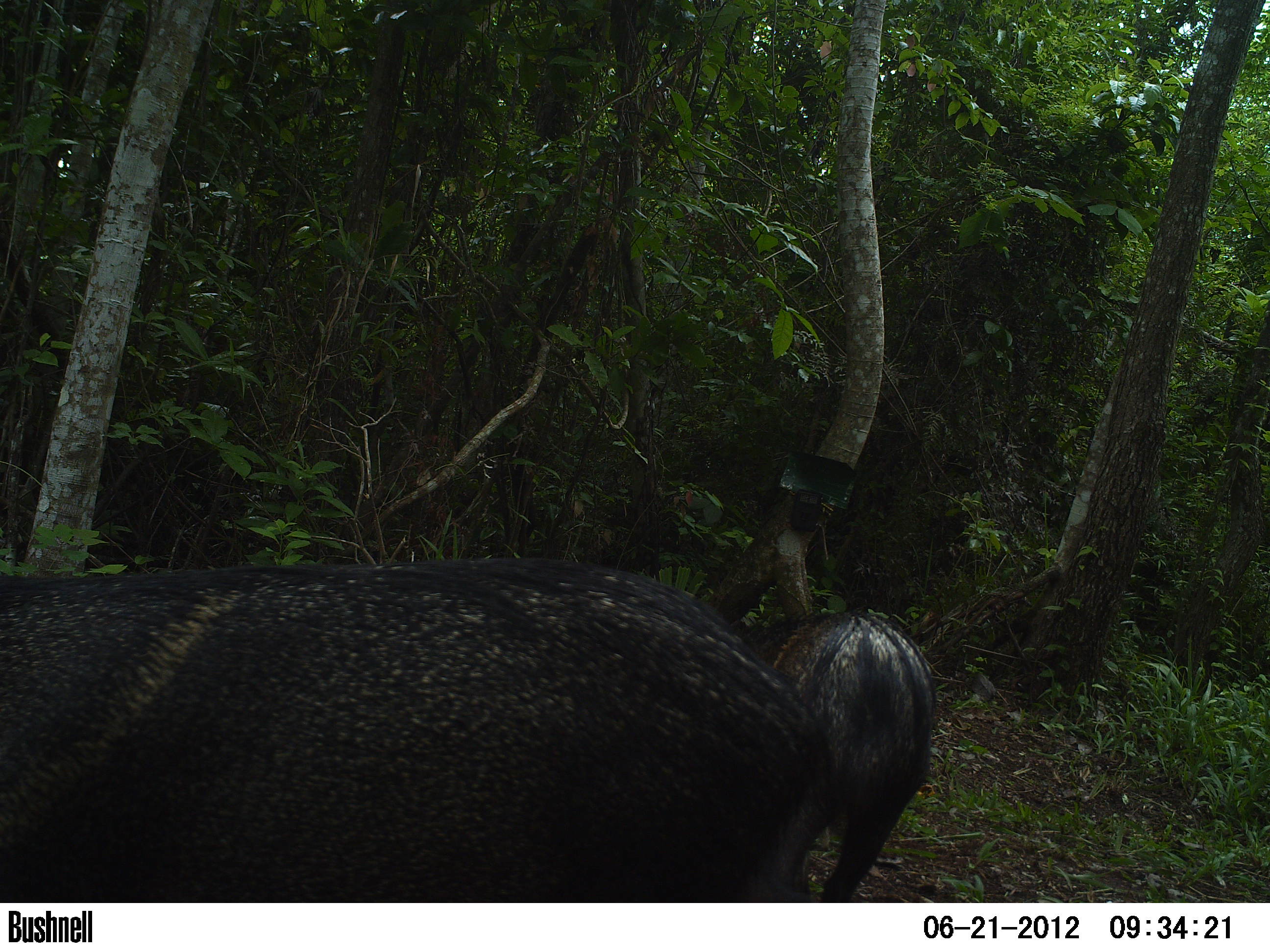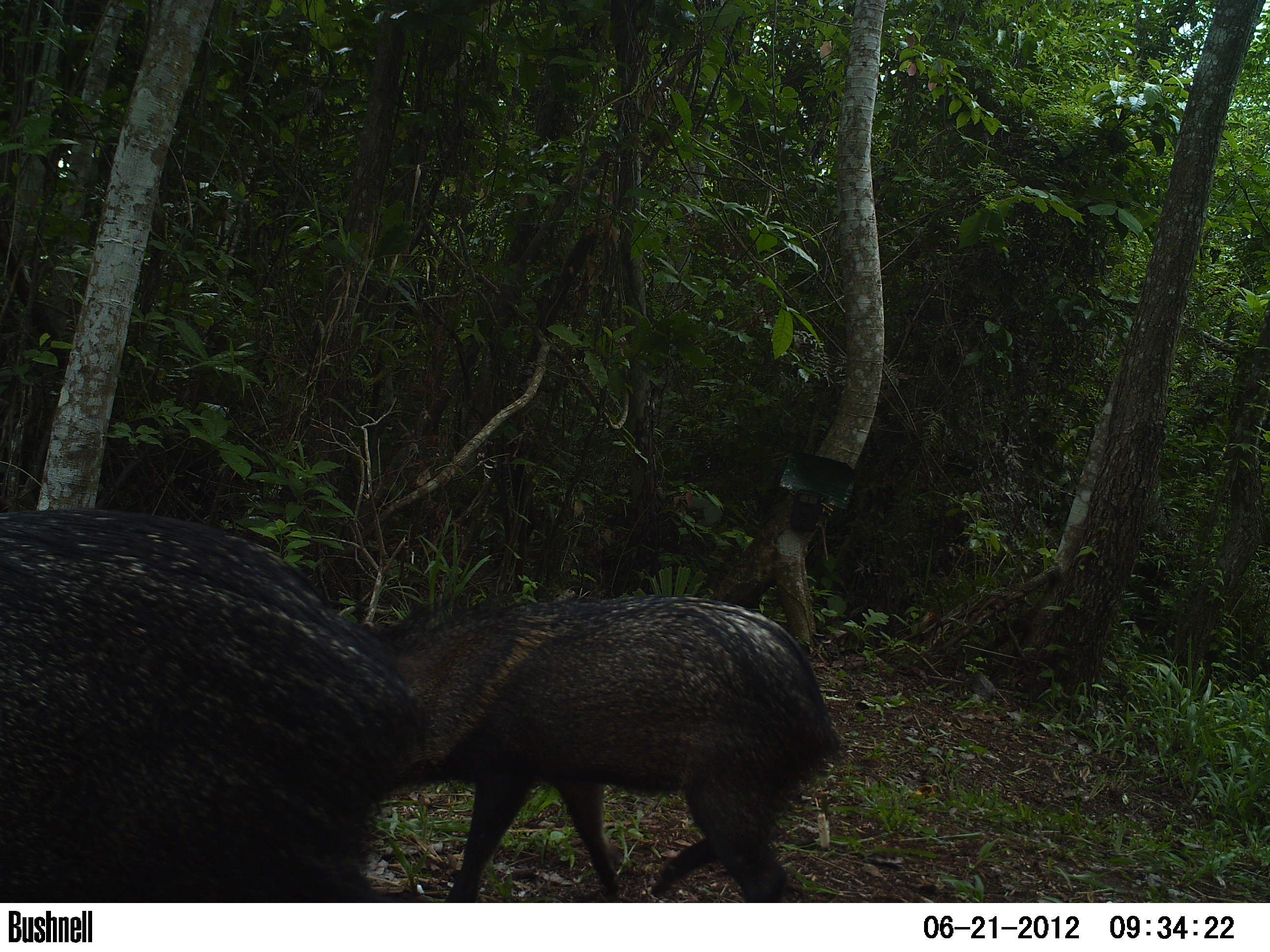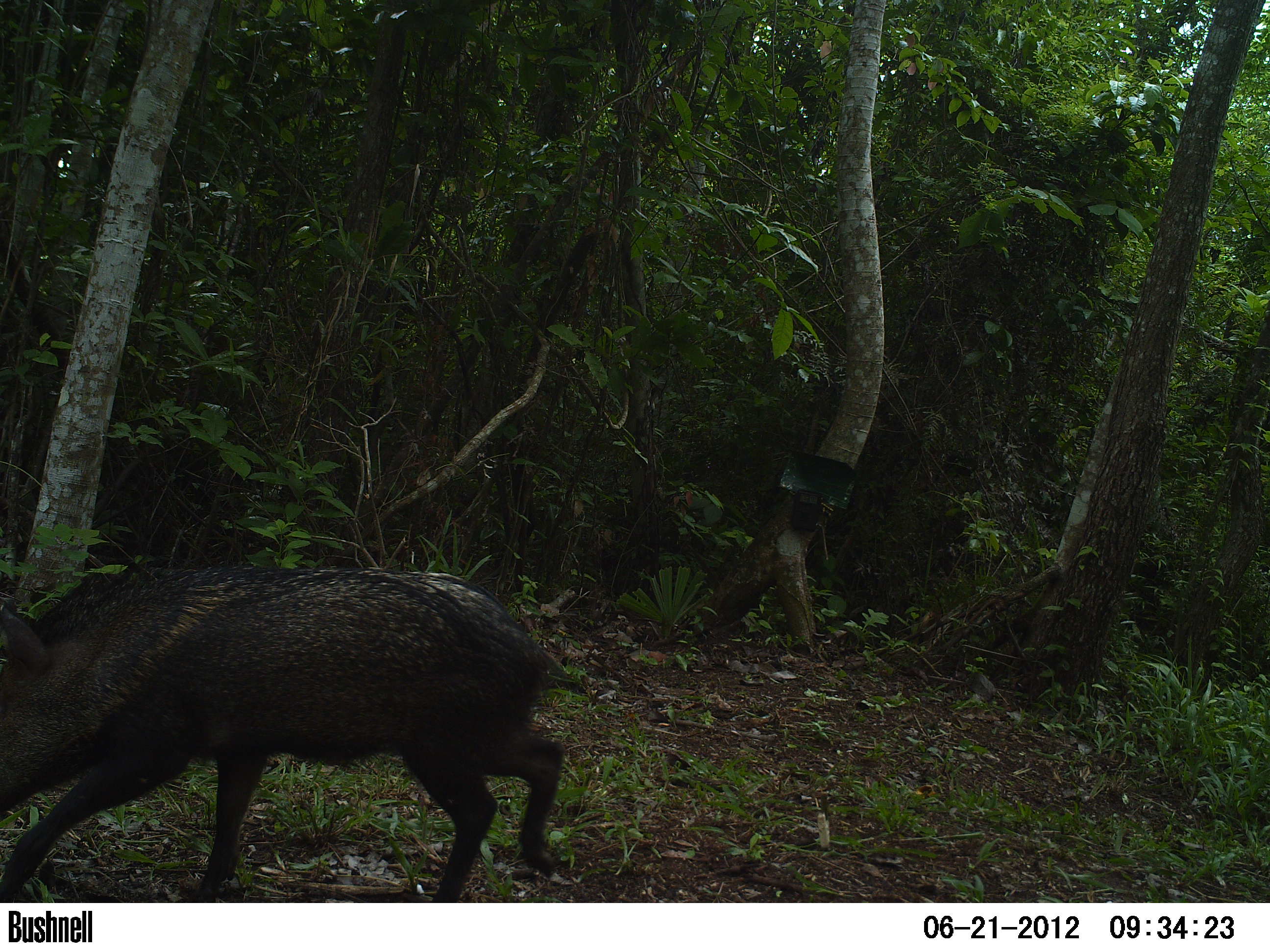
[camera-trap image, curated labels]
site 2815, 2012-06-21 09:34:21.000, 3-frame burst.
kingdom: Animalia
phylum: Chordata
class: Mammalia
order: Artiodactyla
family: Tayassuidae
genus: Pecari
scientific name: Pecari tajacu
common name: collared peccary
Pecari tajacu (collared peccary), count 2, age adult.